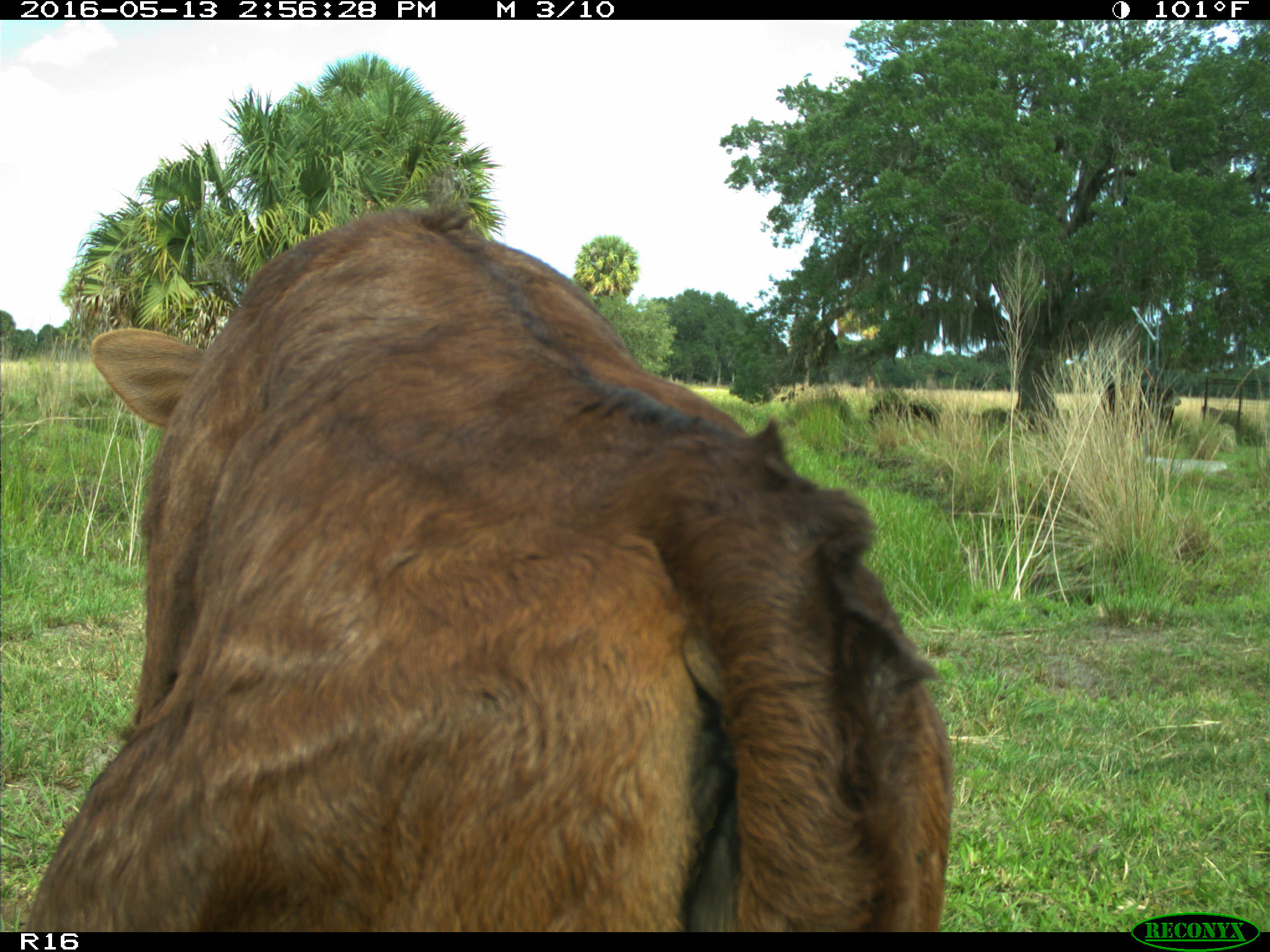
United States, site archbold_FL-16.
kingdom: Animalia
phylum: Chordata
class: Mammalia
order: Artiodactyla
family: Bovidae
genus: Bos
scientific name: Bos taurus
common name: domestic cow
Bos taurus (domestic cow).